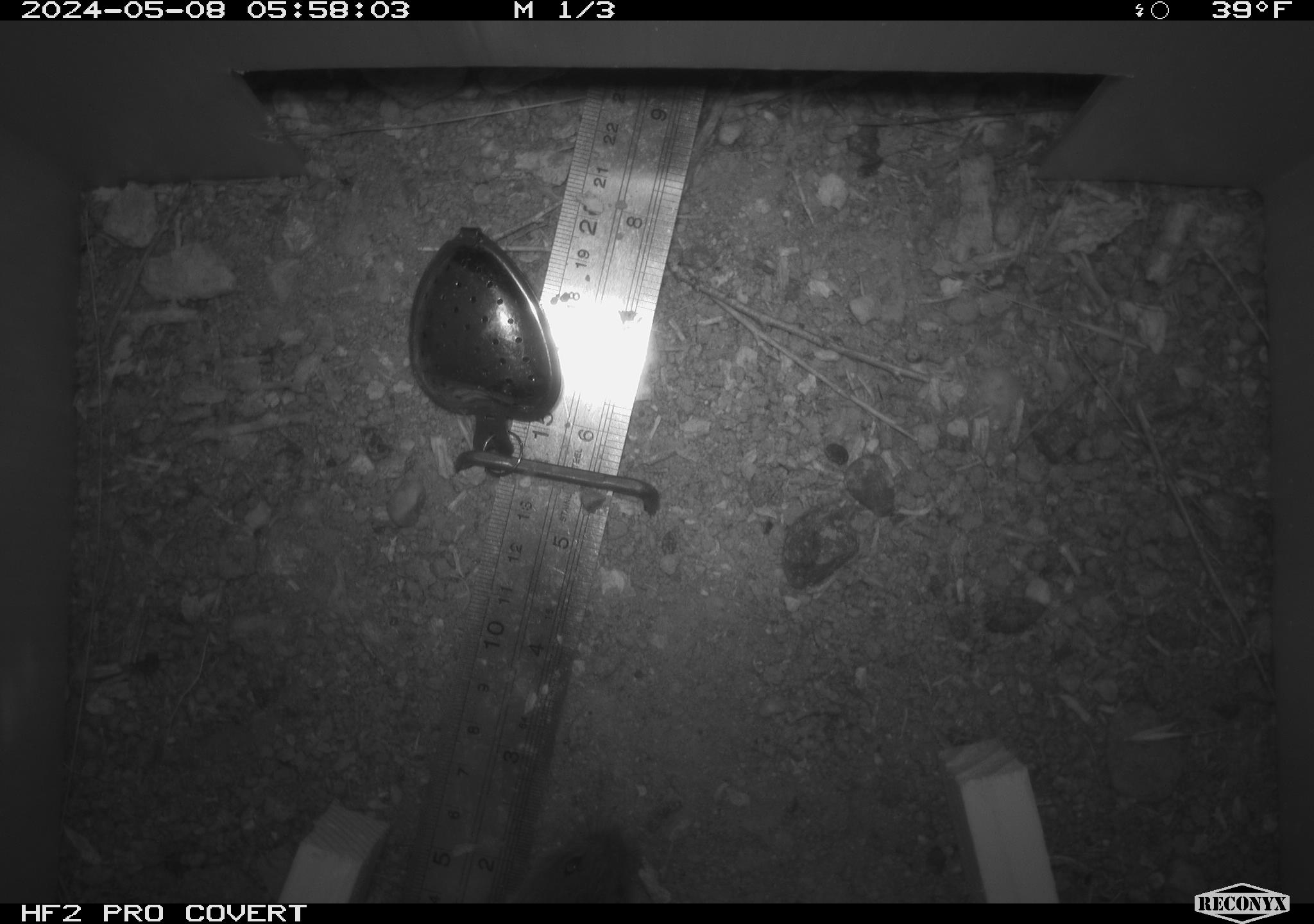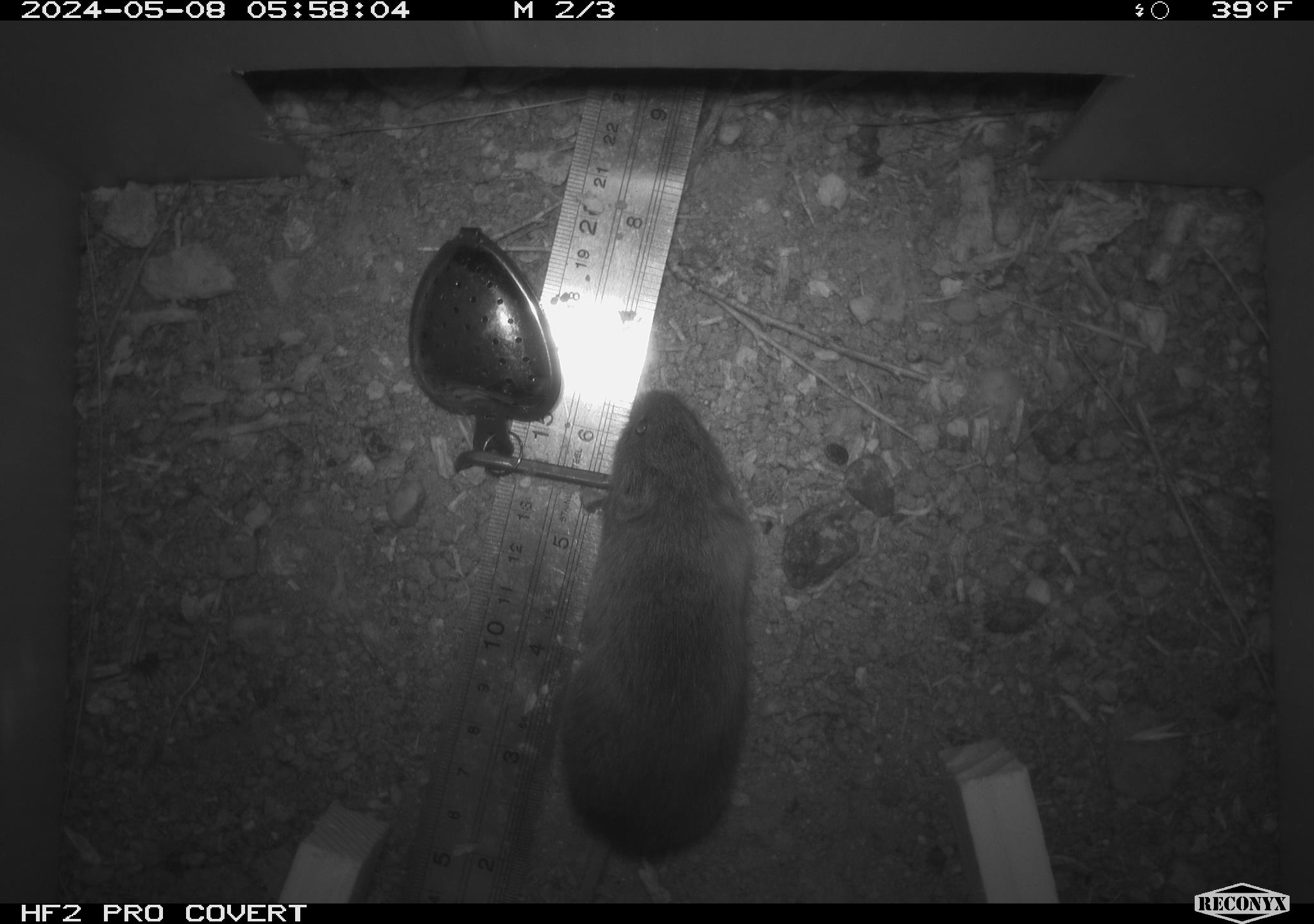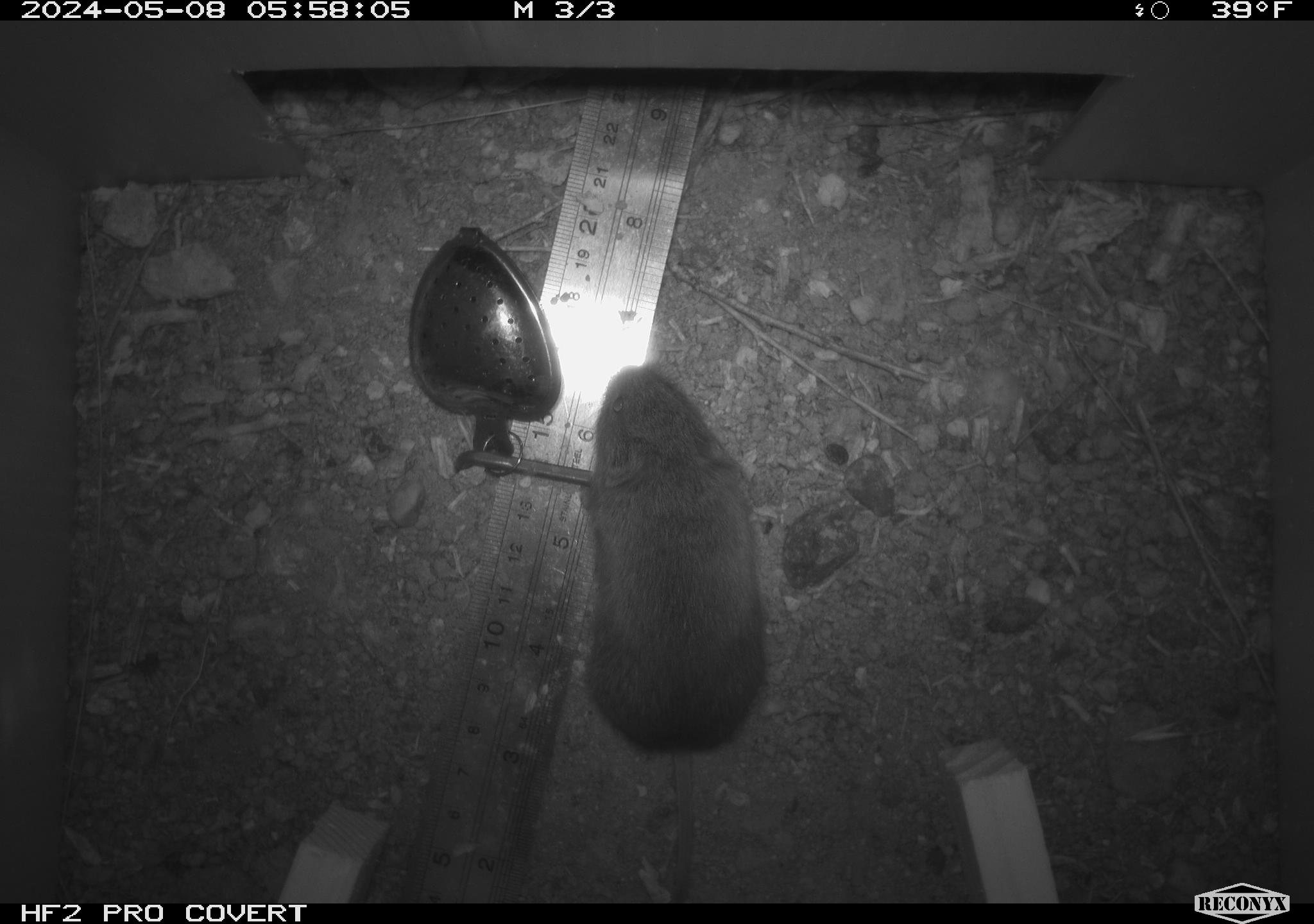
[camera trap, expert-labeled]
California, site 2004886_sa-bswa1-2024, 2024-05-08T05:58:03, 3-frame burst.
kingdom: Animalia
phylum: Chordata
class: Mammalia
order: Rodentia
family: Cricetidae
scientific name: Arvicolinae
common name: voles, lemmings, and muskrats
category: arvicolinae subfamily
Arvicolinae subfamily (voles, lemmings, and muskrats) (Arvicolinae).